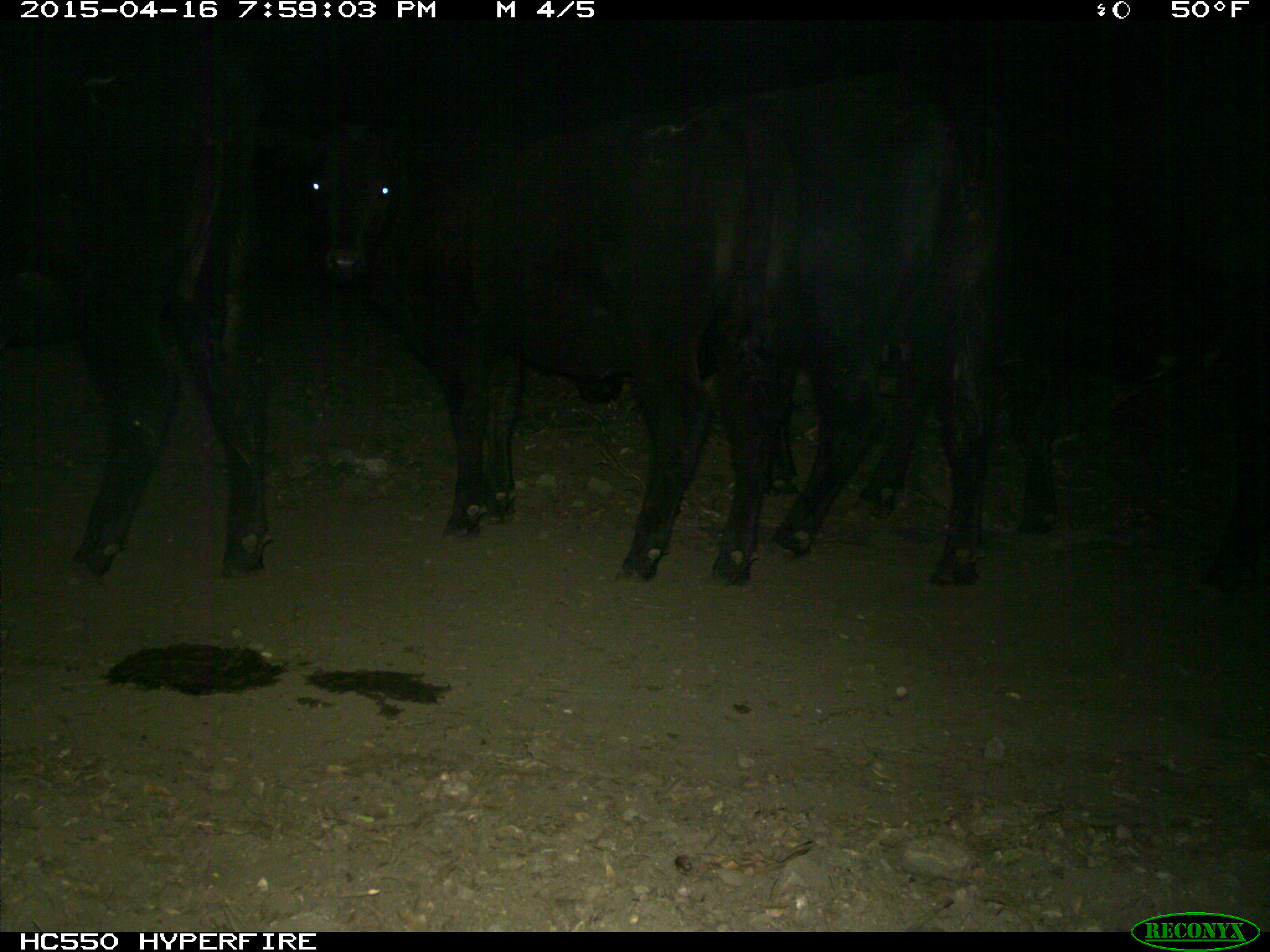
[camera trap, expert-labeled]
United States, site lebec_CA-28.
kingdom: Animalia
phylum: Chordata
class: Mammalia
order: Artiodactyla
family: Bovidae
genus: Bos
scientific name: Bos taurus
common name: domestic cow